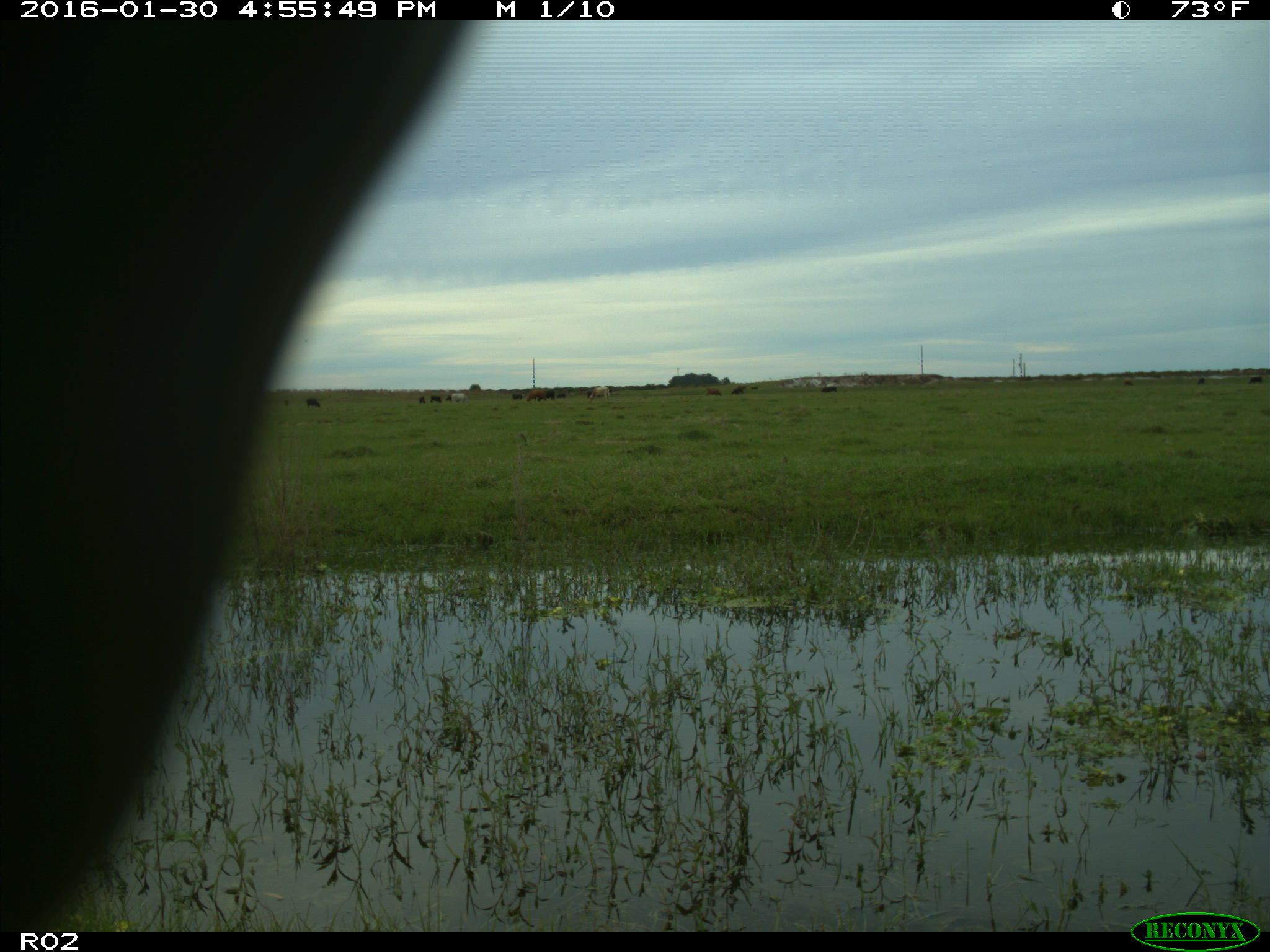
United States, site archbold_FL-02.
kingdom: Animalia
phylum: Chordata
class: Mammalia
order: Artiodactyla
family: Bovidae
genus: Bos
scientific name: Bos taurus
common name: domestic cow